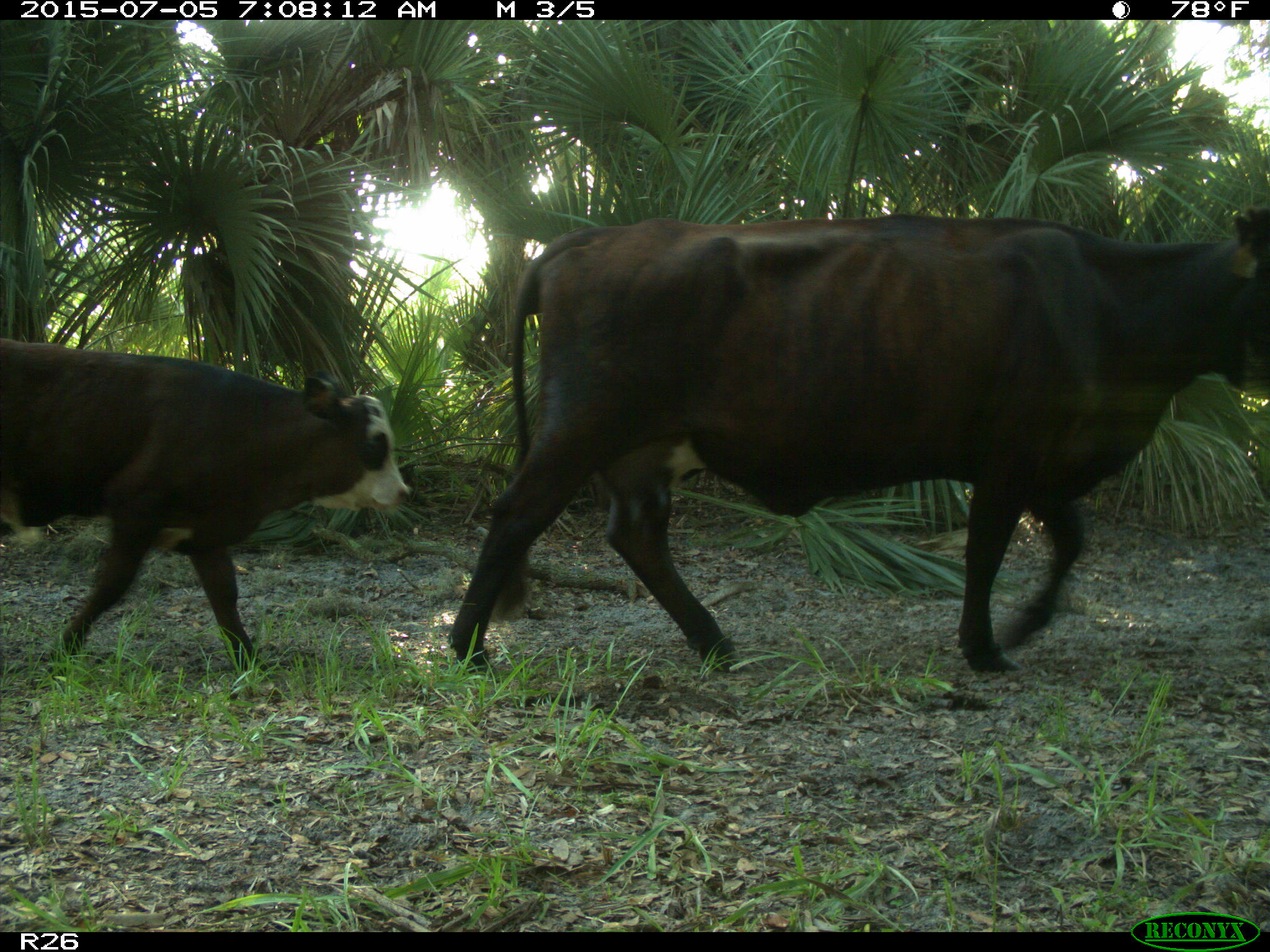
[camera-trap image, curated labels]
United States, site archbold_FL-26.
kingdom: Animalia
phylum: Chordata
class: Mammalia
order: Artiodactyla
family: Bovidae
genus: Bos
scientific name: Bos taurus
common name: domestic cow